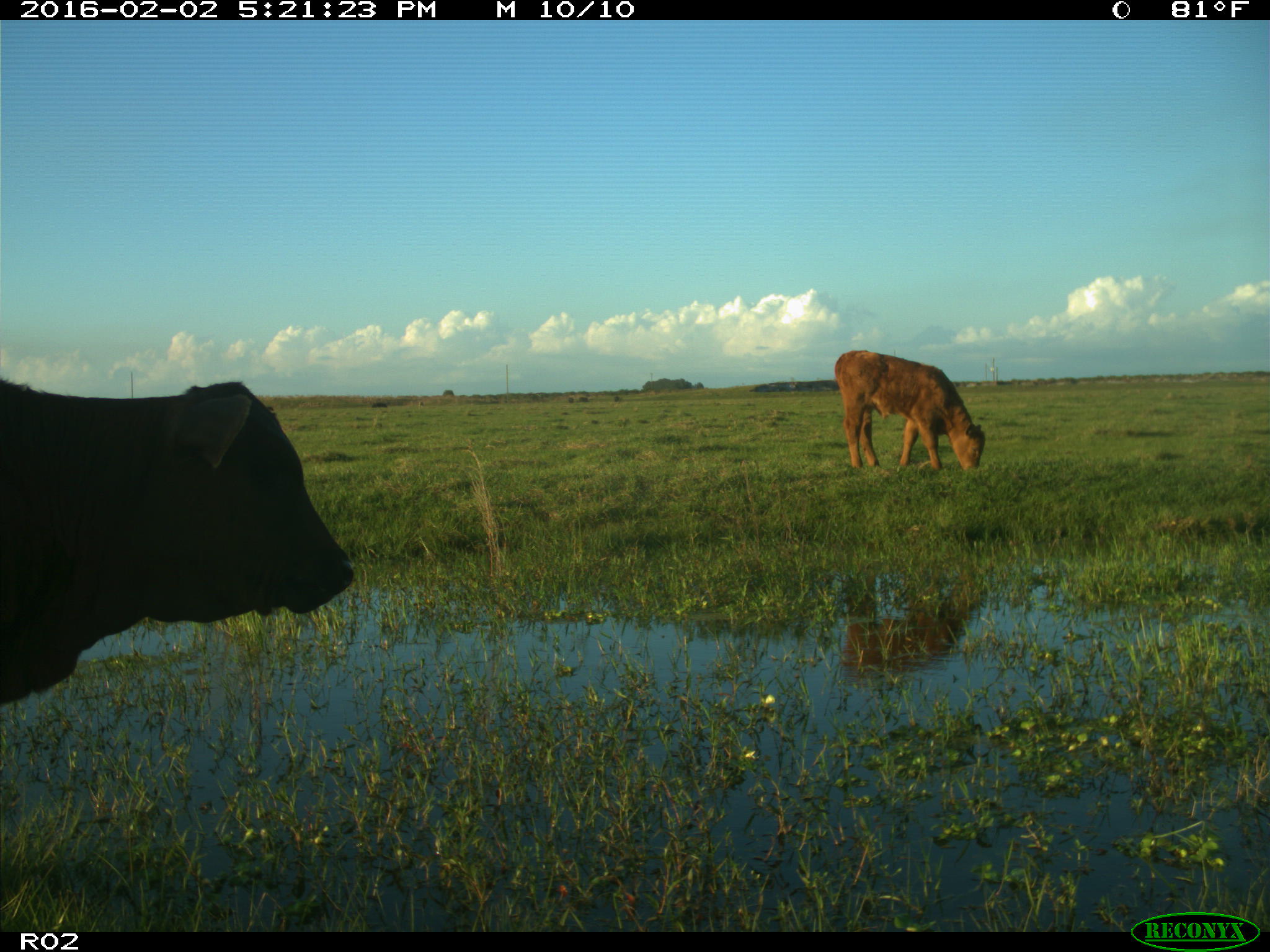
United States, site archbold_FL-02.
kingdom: Animalia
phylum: Chordata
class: Mammalia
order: Artiodactyla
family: Bovidae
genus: Bos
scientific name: Bos taurus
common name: domestic cow